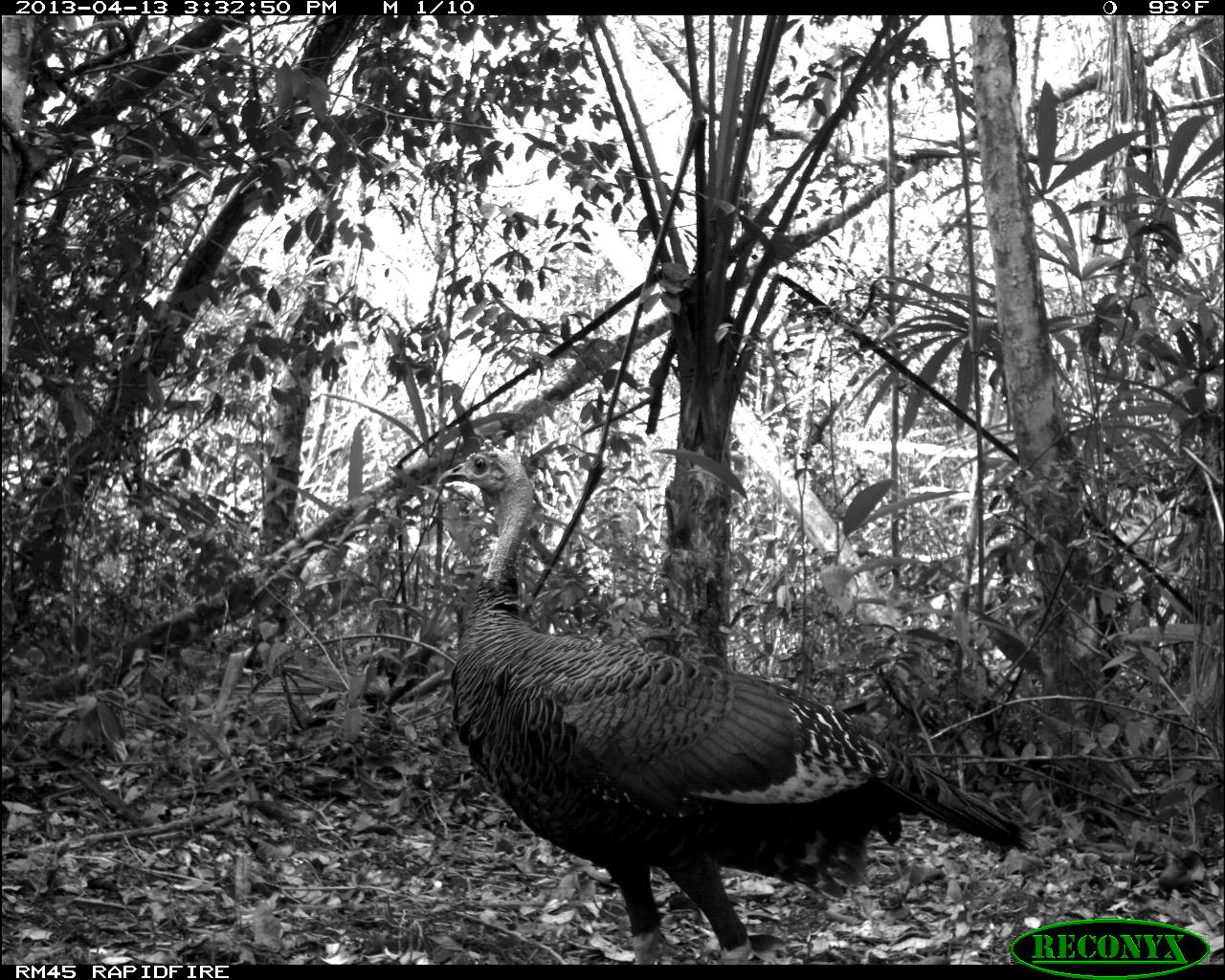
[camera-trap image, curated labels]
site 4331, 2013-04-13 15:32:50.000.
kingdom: Animalia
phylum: Chordata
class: Aves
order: Galliformes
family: Phasianidae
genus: Meleagris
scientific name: Meleagris ocellata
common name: ocellated turkey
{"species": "Meleagris ocellata (ocellated turkey)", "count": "1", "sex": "male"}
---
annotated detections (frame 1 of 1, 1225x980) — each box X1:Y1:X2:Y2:
meleagris ocellata: 436:446:1033:962